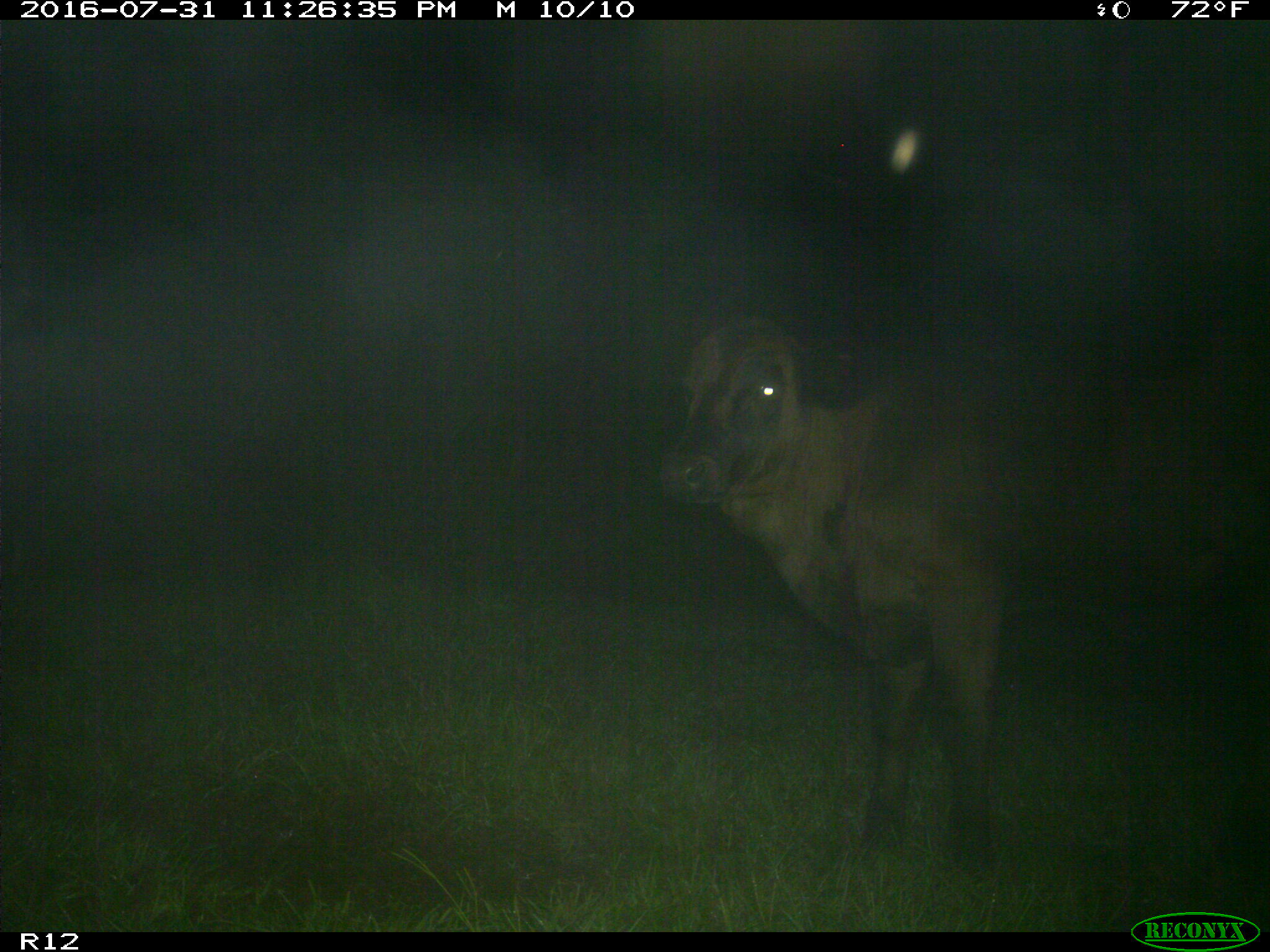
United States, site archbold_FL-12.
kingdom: Animalia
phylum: Chordata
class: Mammalia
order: Artiodactyla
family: Bovidae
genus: Bos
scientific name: Bos taurus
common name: domestic cow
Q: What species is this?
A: Bos taurus (domestic cow).